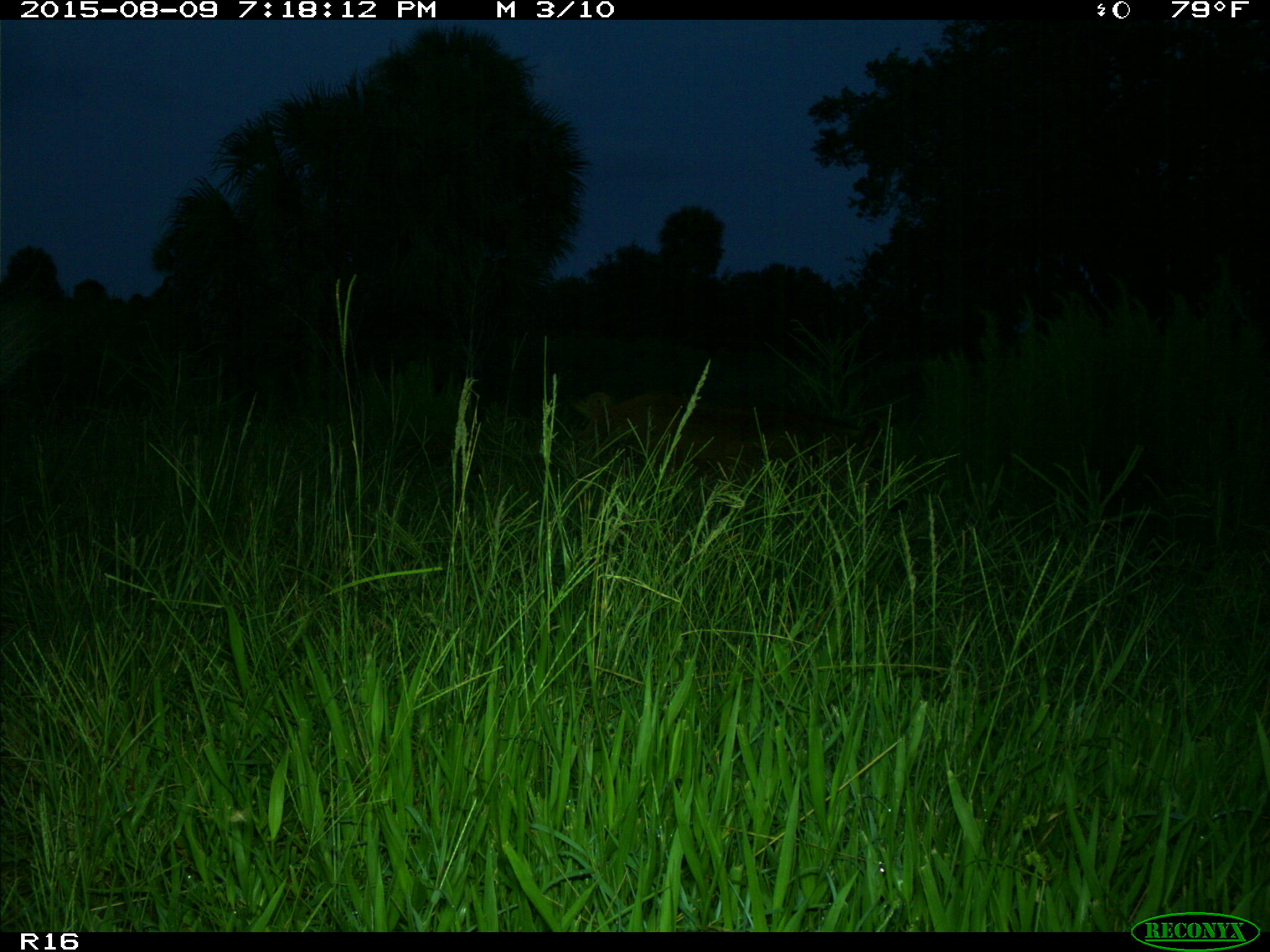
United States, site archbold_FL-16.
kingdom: Animalia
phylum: Chordata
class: Mammalia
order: Artiodactyla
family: Suidae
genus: Sus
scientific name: Sus scrofa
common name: wild boar